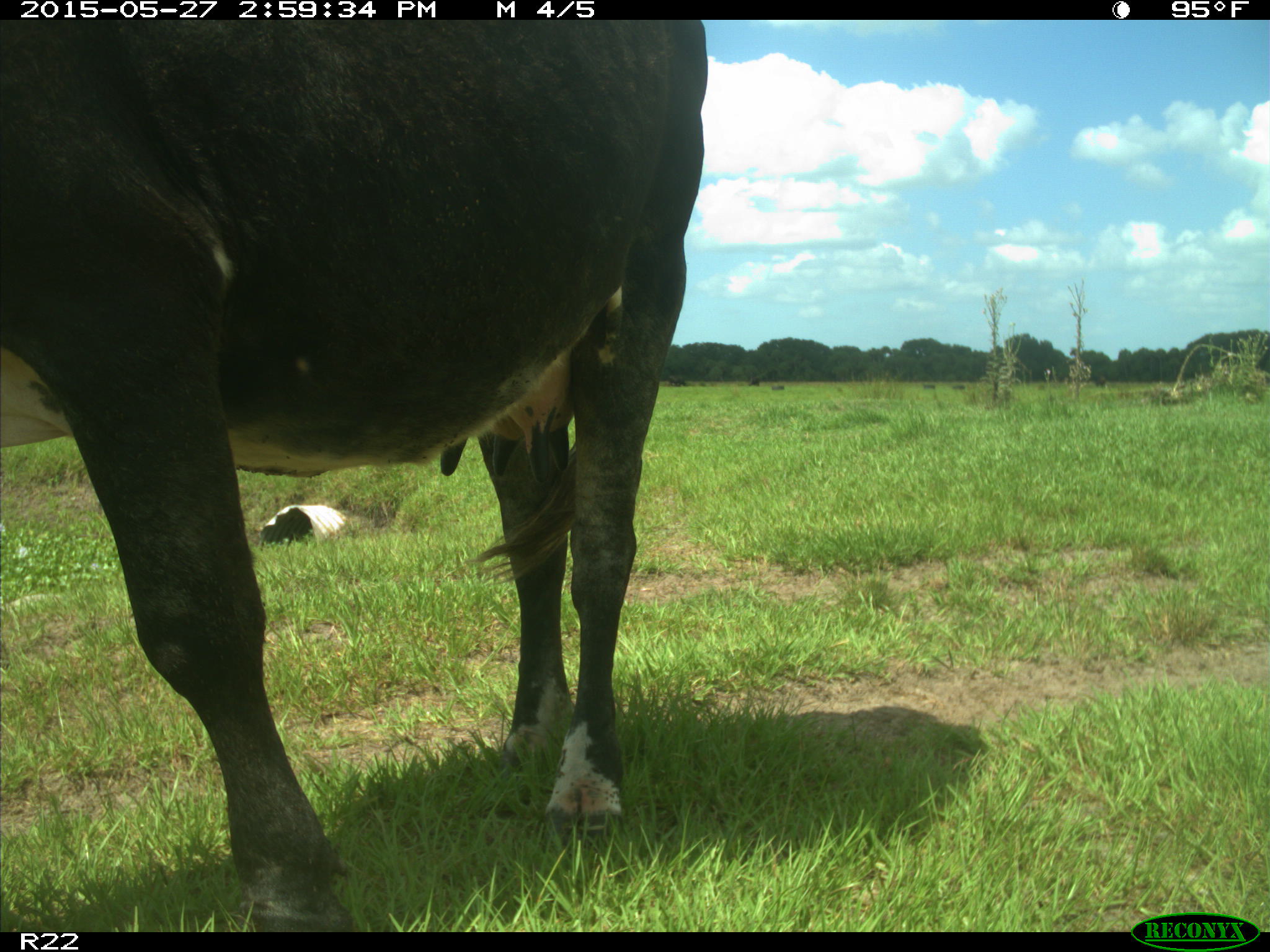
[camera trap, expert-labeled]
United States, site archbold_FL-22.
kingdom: Animalia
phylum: Chordata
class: Mammalia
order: Artiodactyla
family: Bovidae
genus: Bos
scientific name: Bos taurus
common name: domestic cow